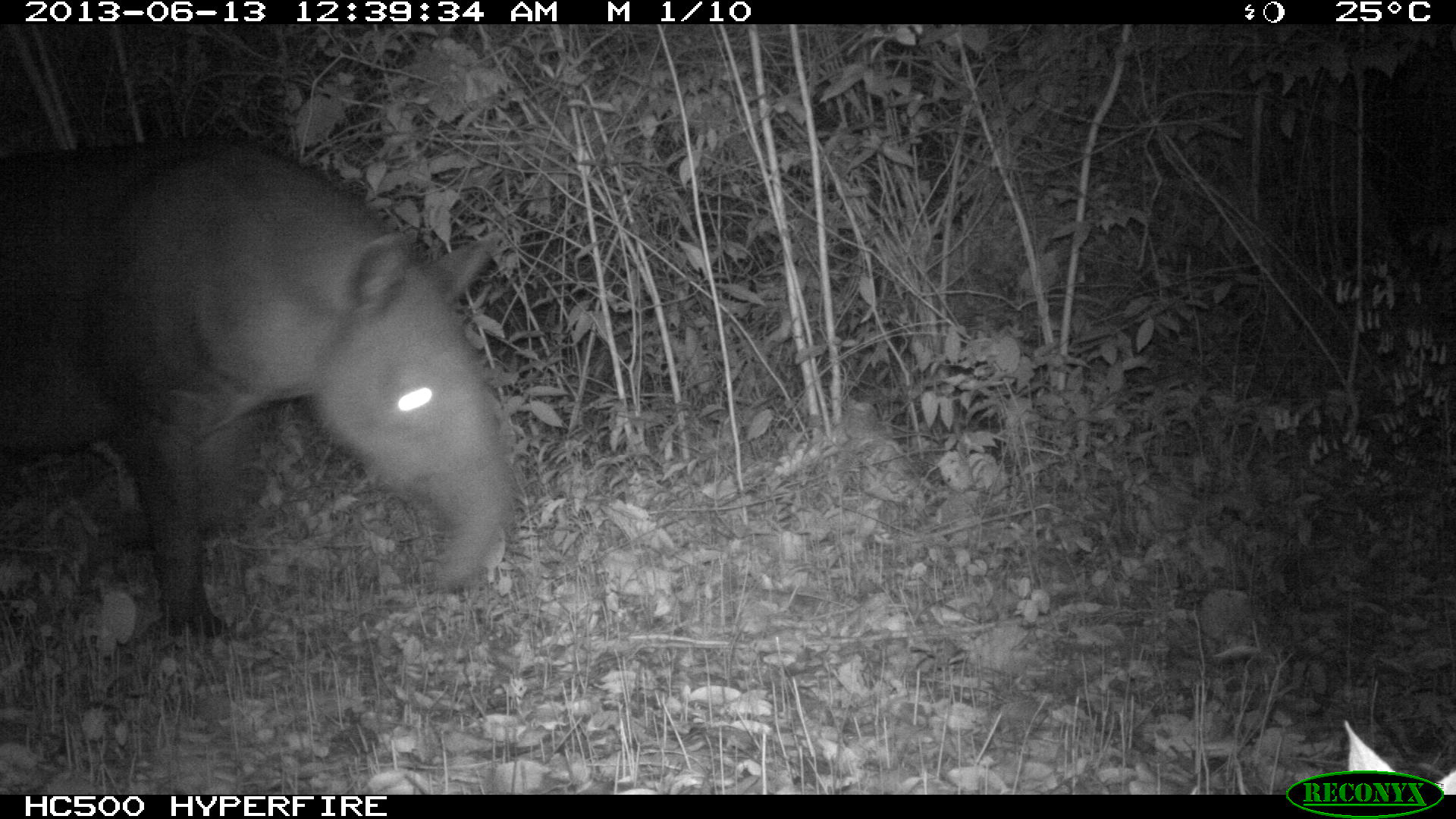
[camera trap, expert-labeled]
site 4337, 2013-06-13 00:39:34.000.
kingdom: Animalia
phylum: Chordata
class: Mammalia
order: Perissodactyla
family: Tapiridae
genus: Tapirus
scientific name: Tapirus bairdii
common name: baird's tapir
Tapirus bairdii (baird's tapir), count 1, sex female.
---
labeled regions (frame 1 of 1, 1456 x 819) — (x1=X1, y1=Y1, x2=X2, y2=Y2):
tapirus bairdii: (x1=1, y1=133, x2=513, y2=643)